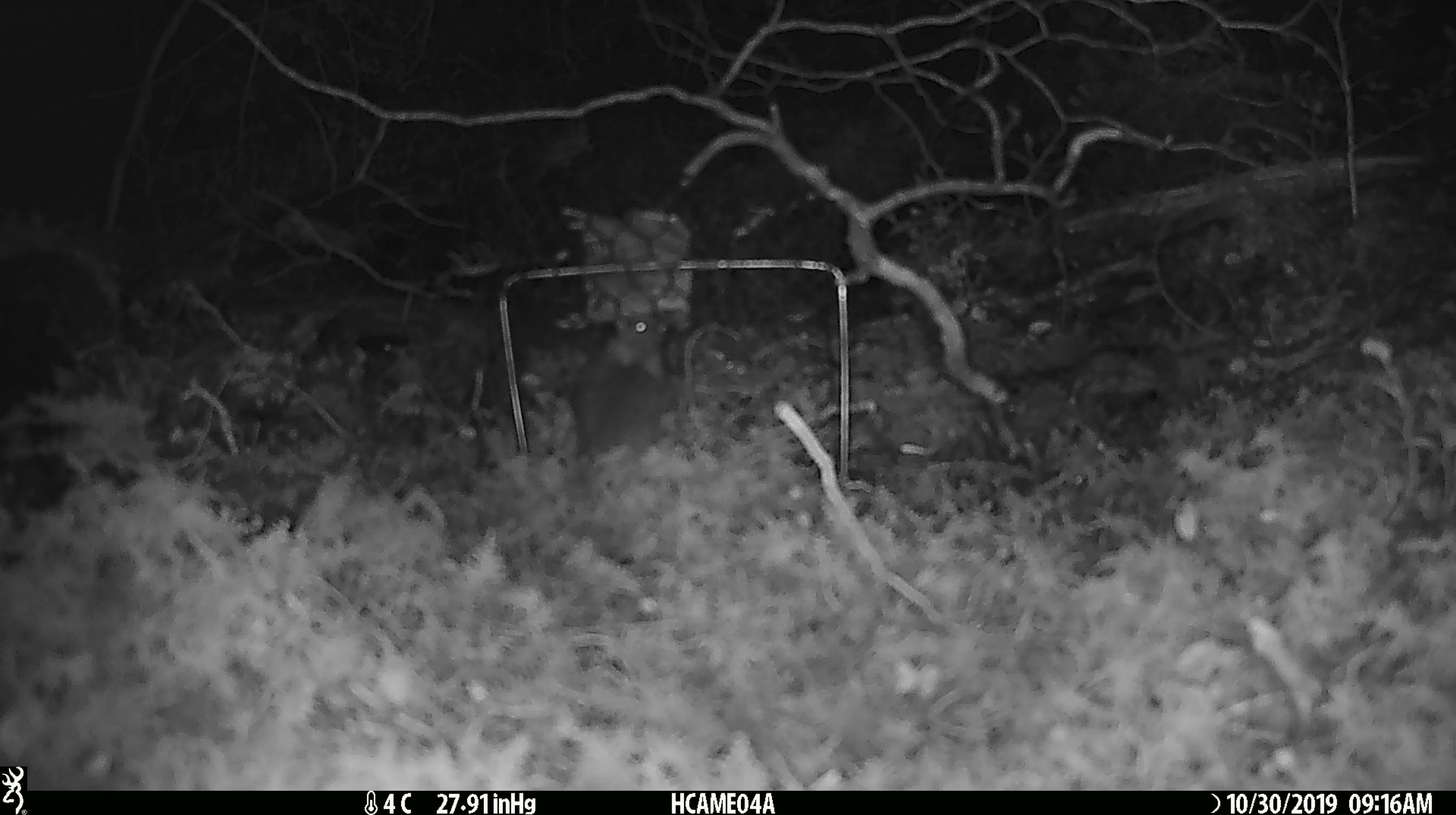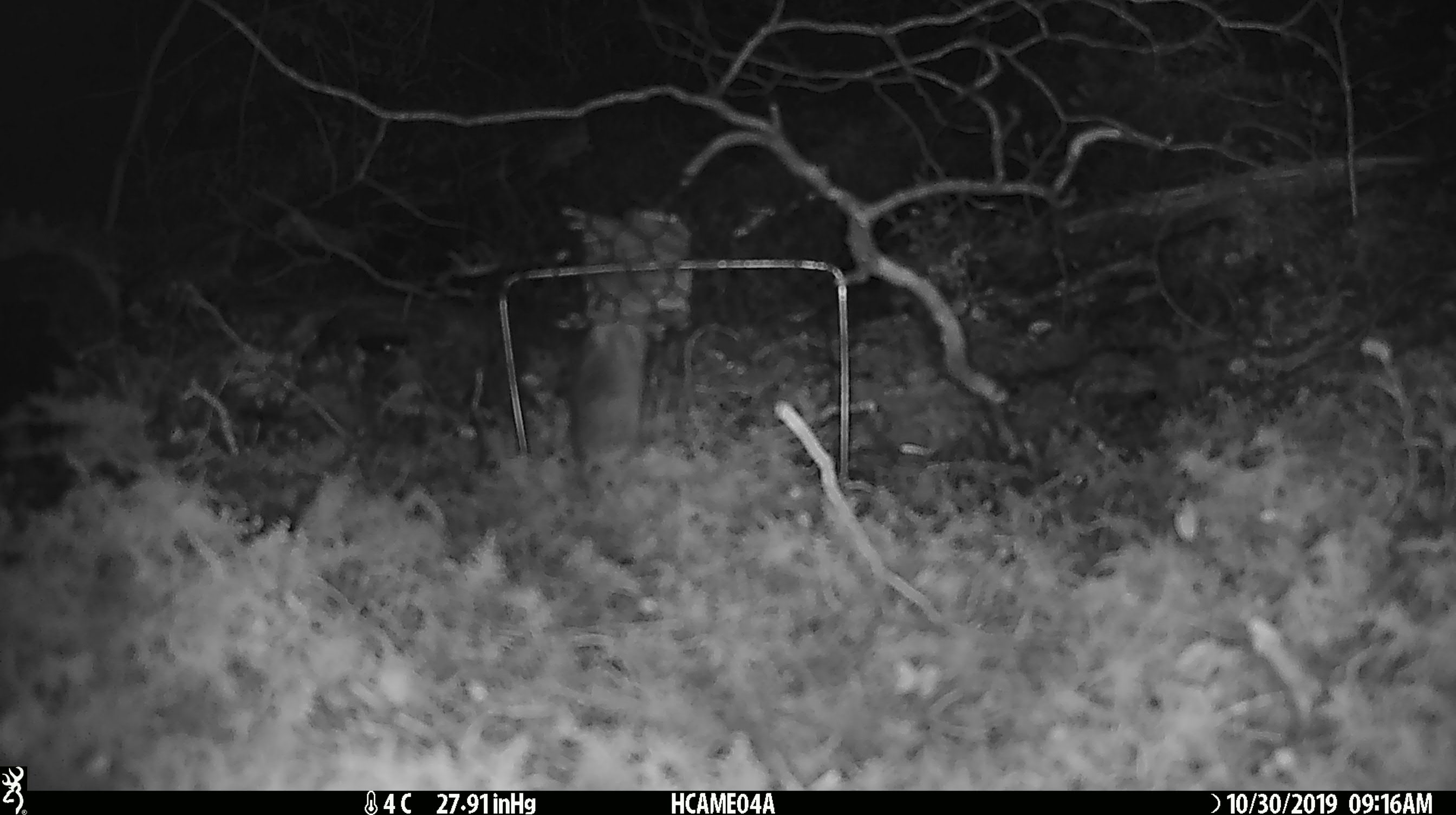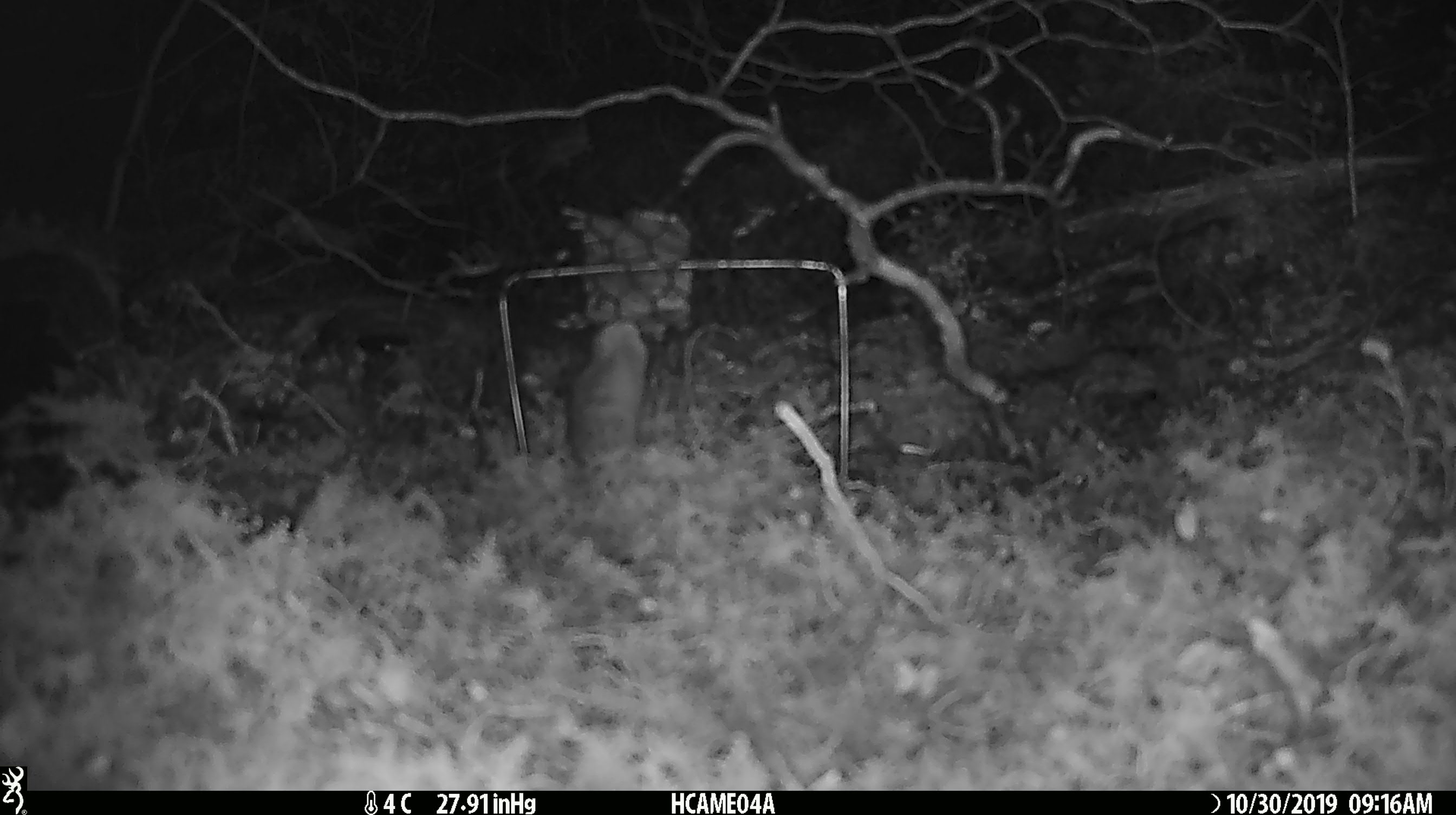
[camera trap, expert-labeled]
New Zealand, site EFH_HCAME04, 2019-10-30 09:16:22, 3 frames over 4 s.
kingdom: Animalia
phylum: Chordata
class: Mammalia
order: Rodentia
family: Muridae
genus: Mus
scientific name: Mus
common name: mouse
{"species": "mouse (Mus)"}